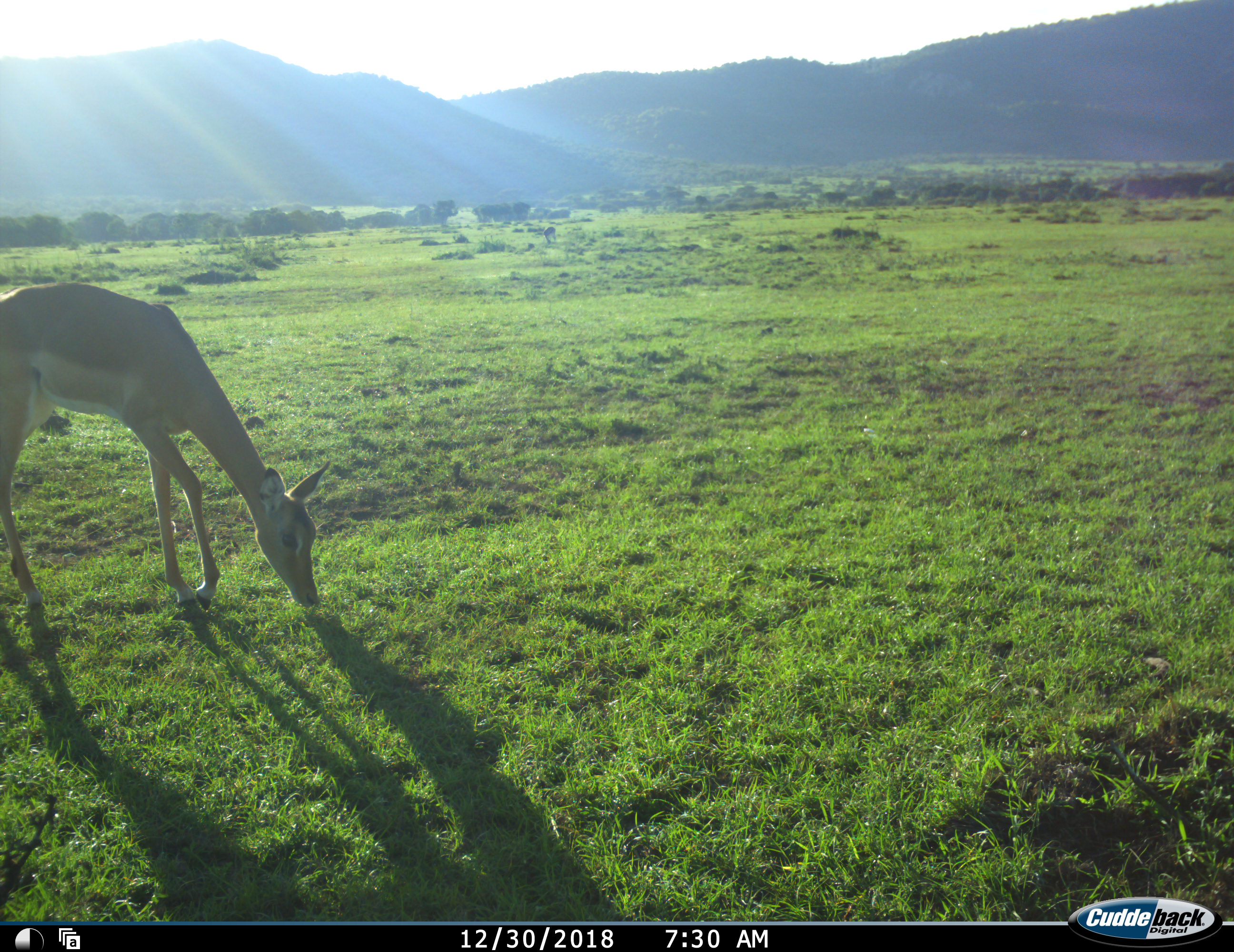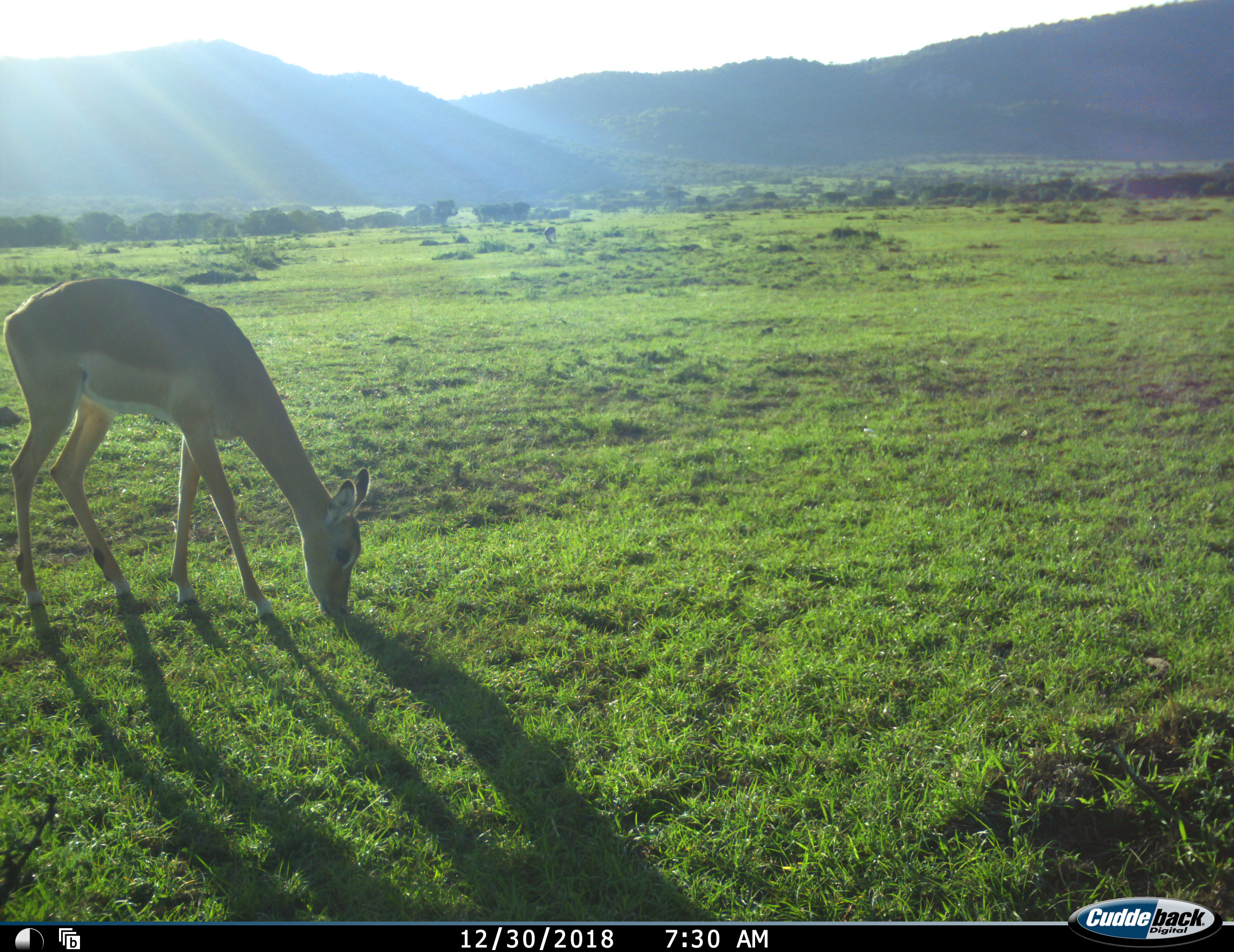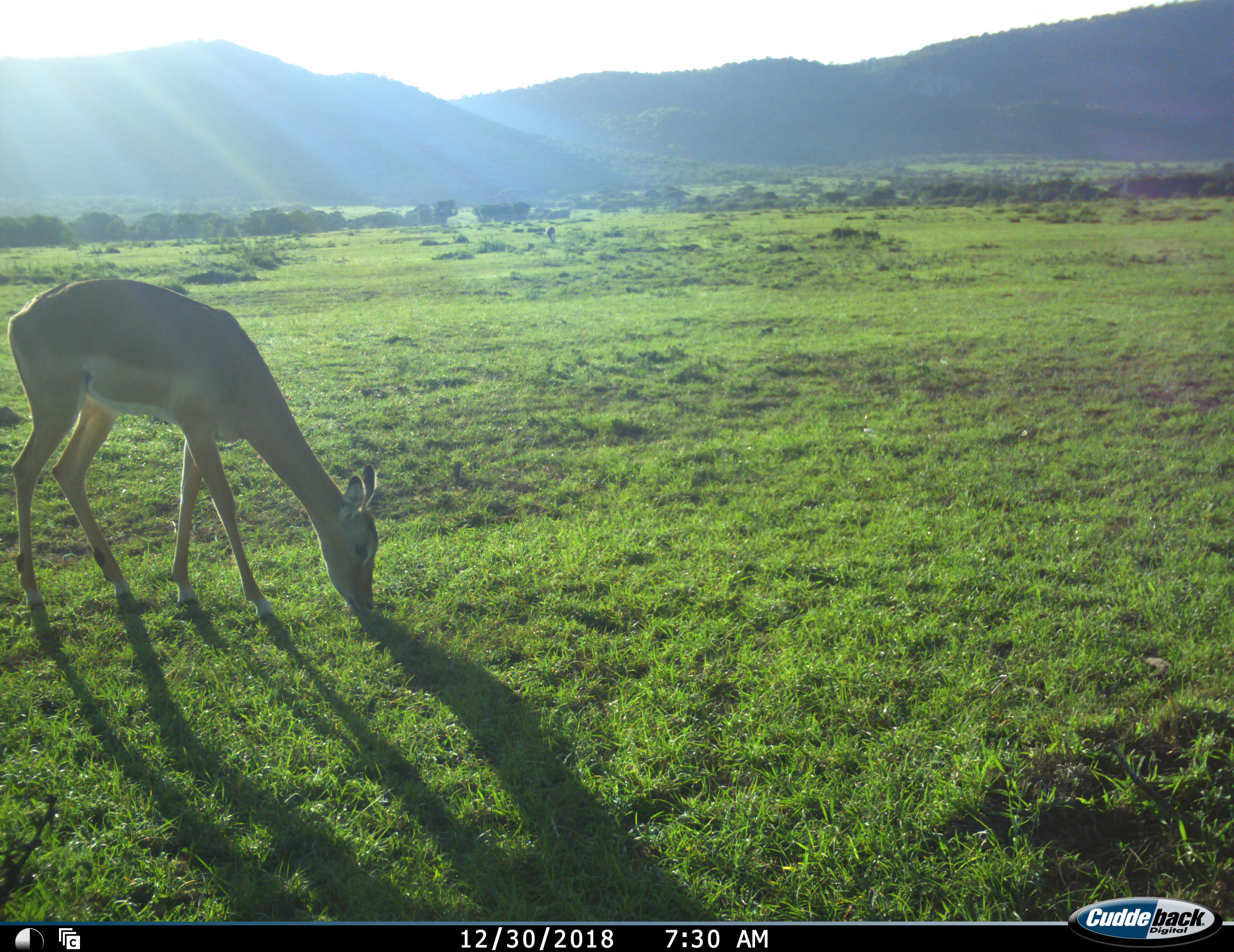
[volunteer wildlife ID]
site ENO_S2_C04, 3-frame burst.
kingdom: Animalia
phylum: Chordata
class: Mammalia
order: Artiodactyla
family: Bovidae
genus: Aepyceros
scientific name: Aepyceros melampus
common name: impala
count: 1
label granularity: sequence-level